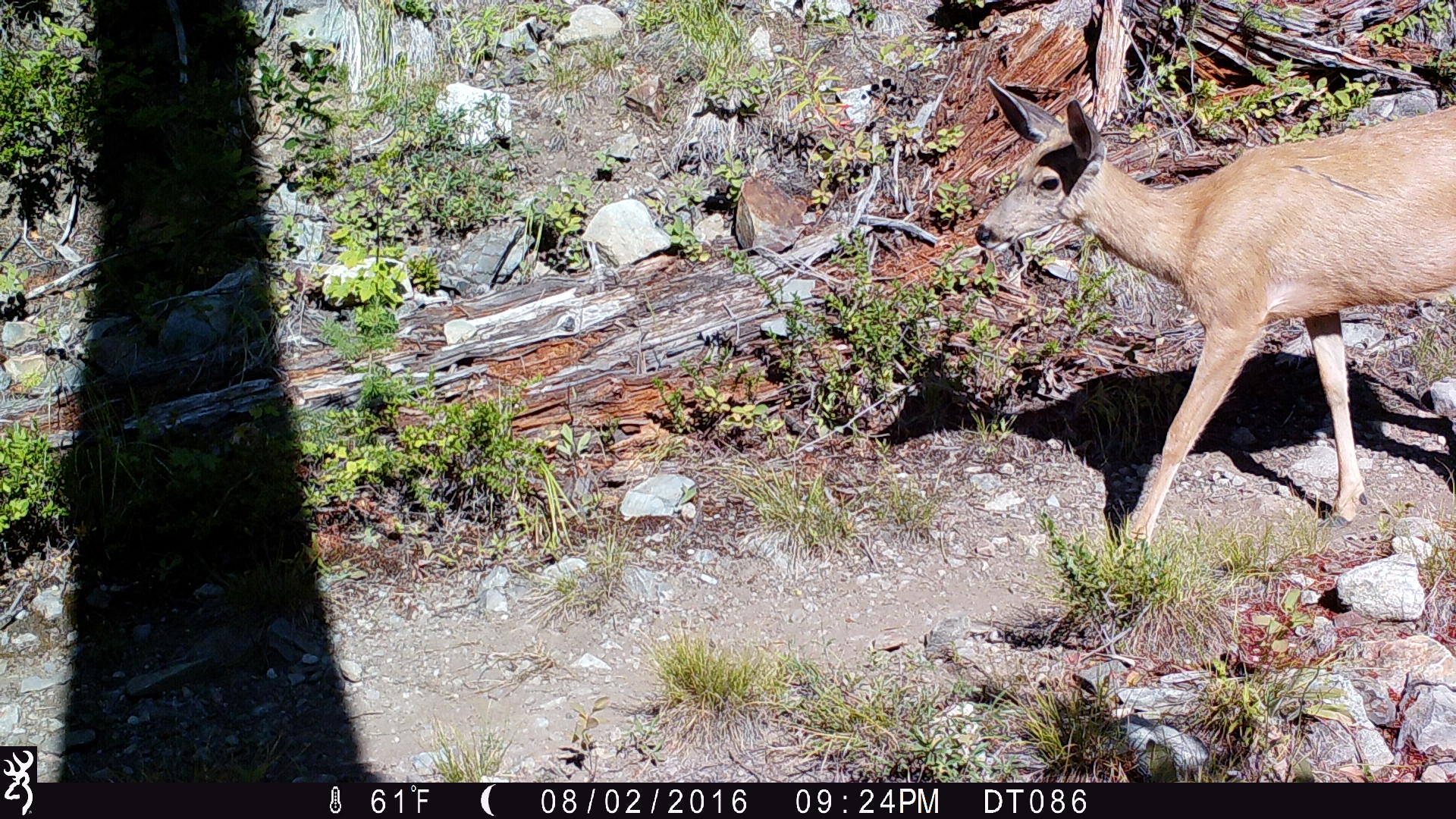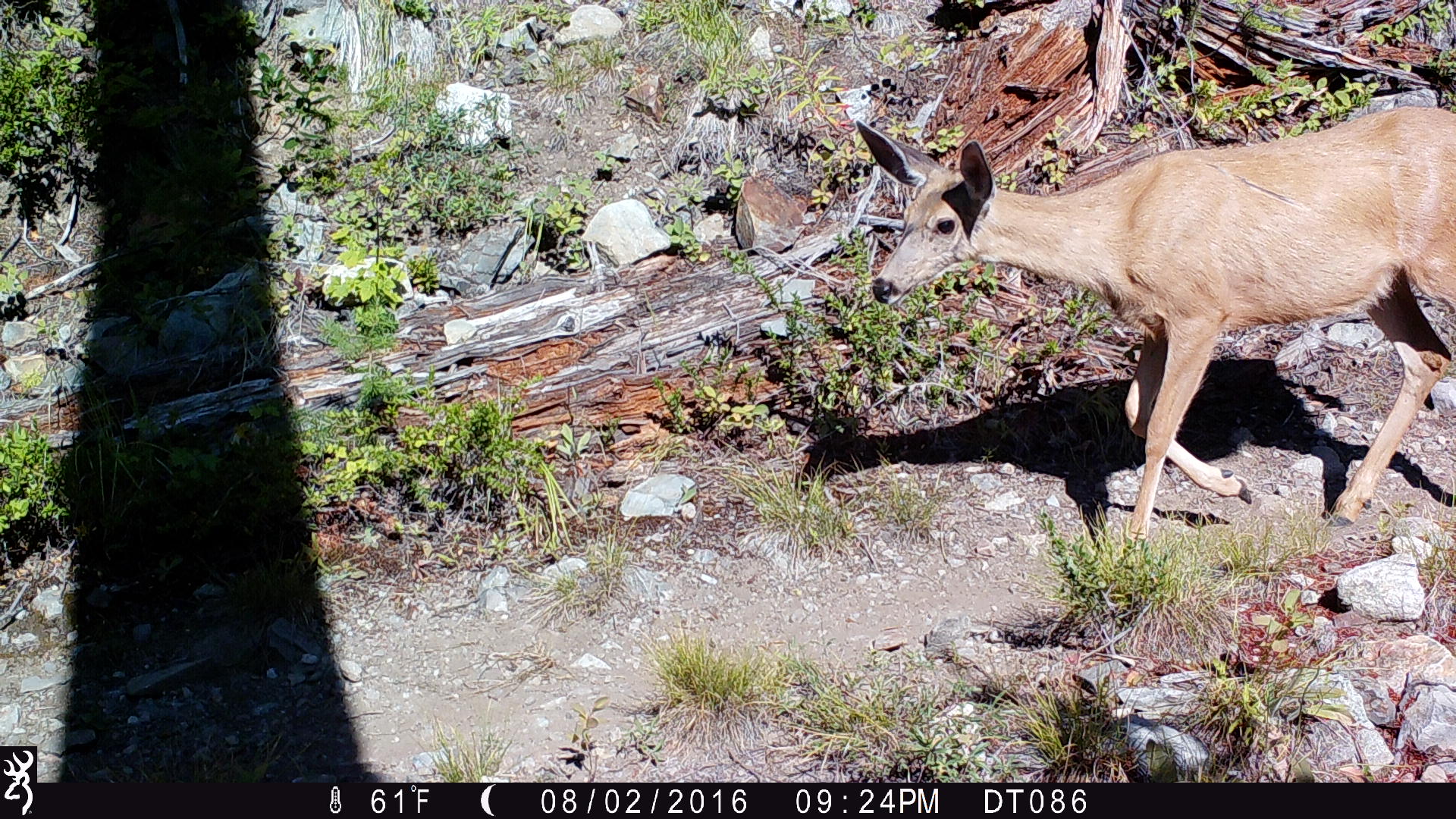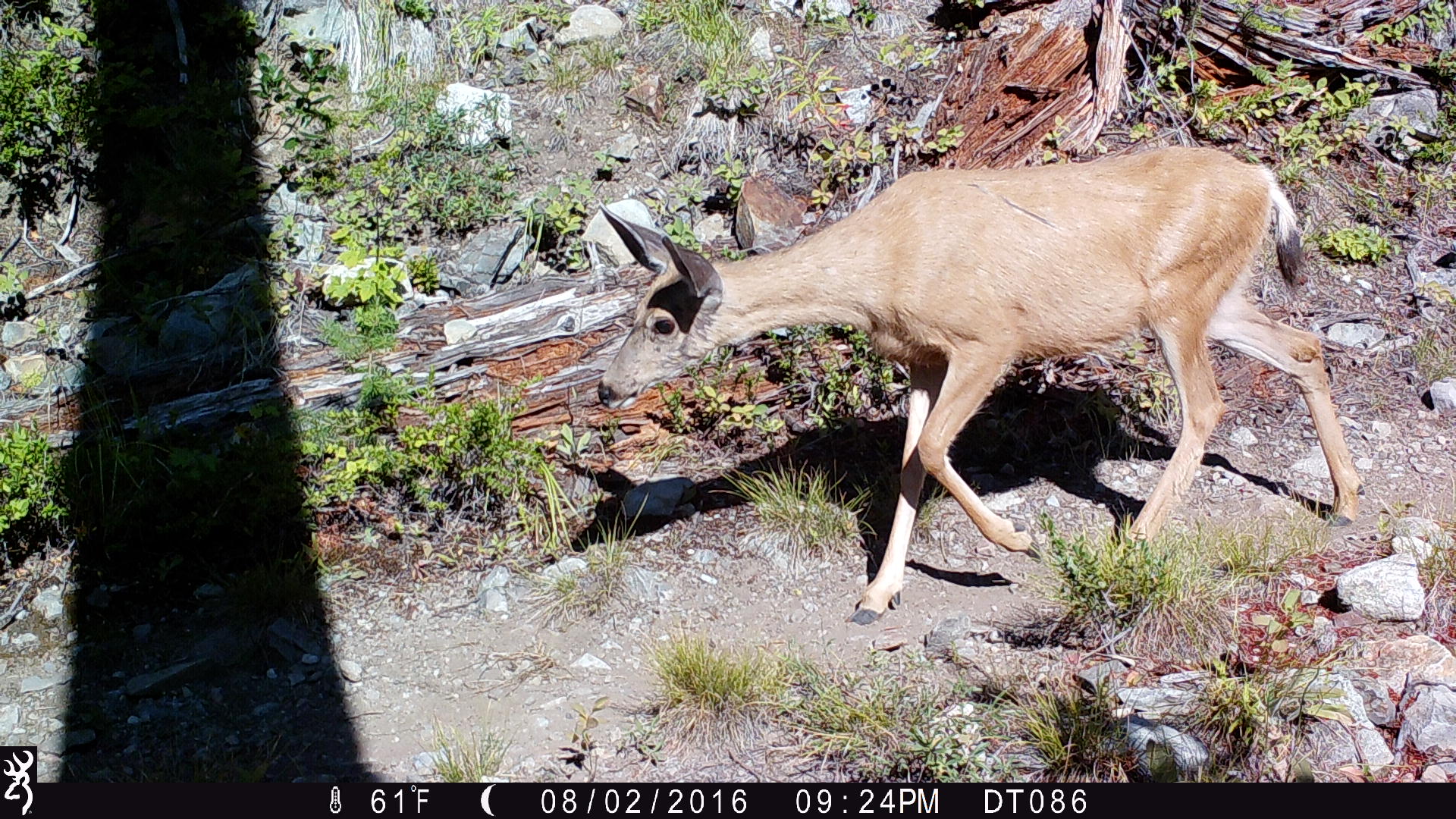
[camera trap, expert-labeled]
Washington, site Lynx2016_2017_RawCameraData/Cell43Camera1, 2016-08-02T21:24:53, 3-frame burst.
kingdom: Animalia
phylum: Chordata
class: Mammalia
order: Artiodactyla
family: Cervidae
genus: Odocoileus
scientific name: Odocoileus hemionus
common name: mule deer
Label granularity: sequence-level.